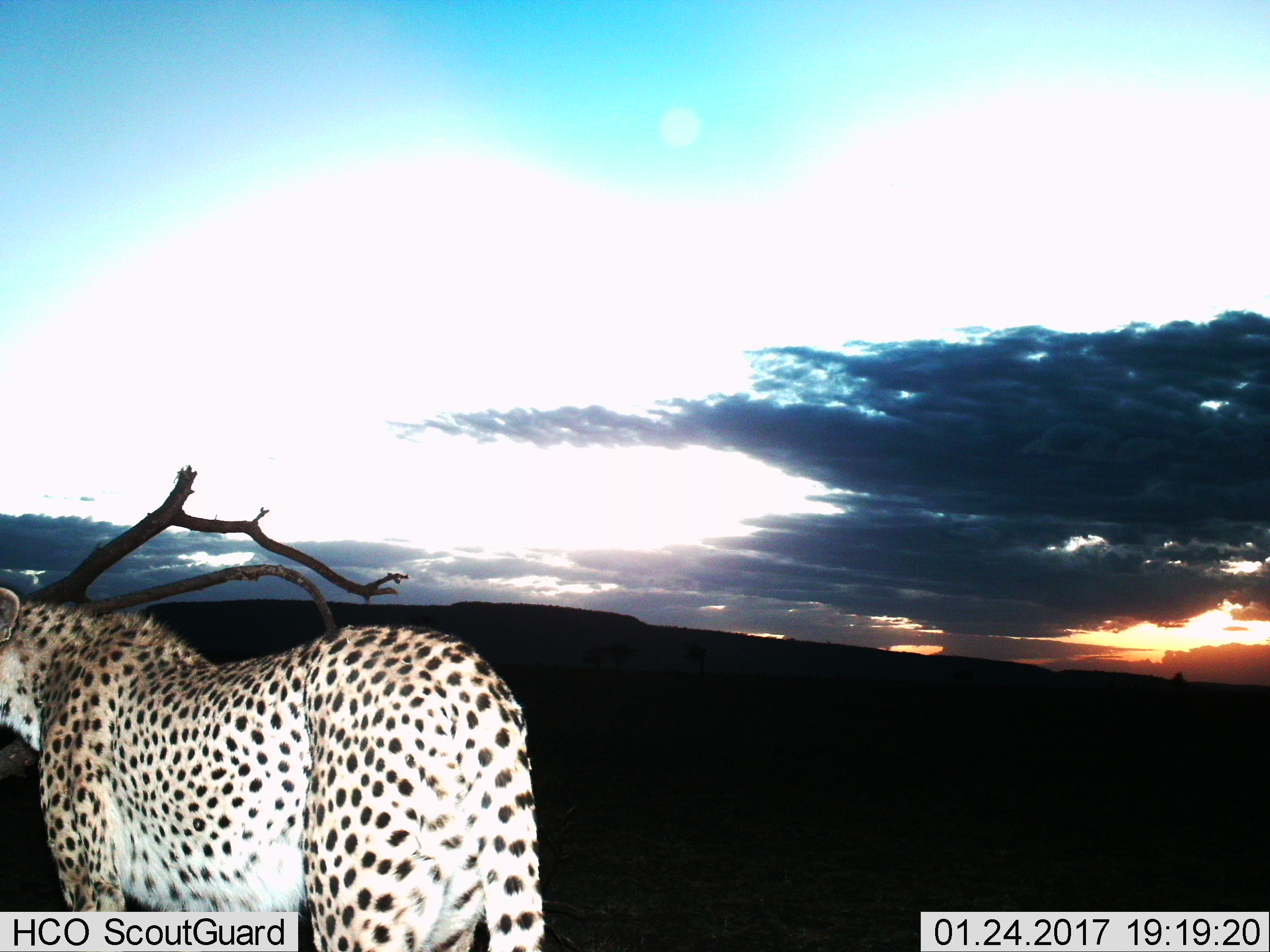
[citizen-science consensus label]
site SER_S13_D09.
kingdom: Animalia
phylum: Chordata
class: Mammalia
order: Carnivora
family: Felidae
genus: Acinonyx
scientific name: Acinonyx jubatus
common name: cheetah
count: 1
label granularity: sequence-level